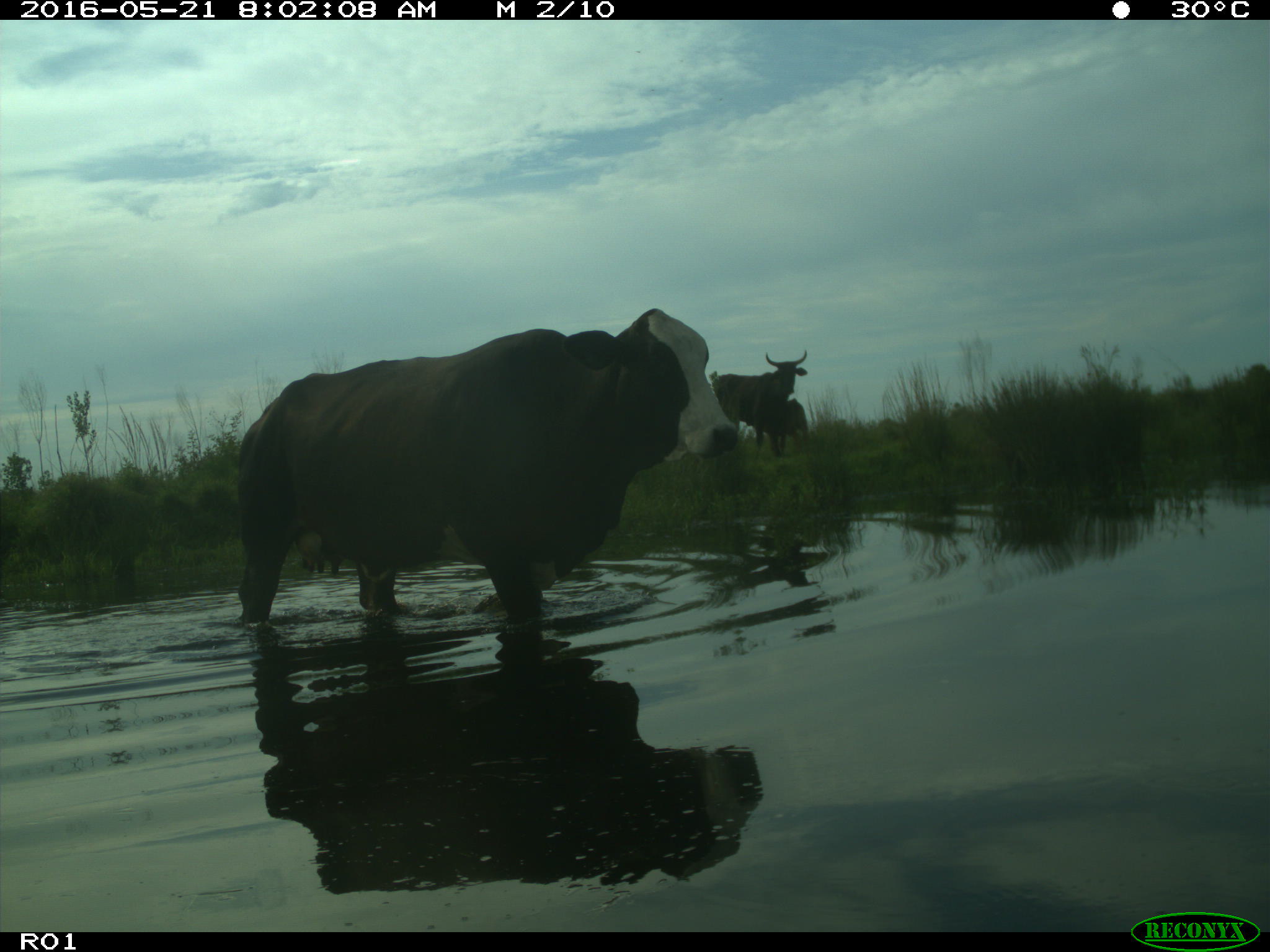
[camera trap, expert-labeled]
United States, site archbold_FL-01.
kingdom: Animalia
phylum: Chordata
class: Mammalia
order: Artiodactyla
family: Bovidae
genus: Bos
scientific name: Bos taurus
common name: domestic cow